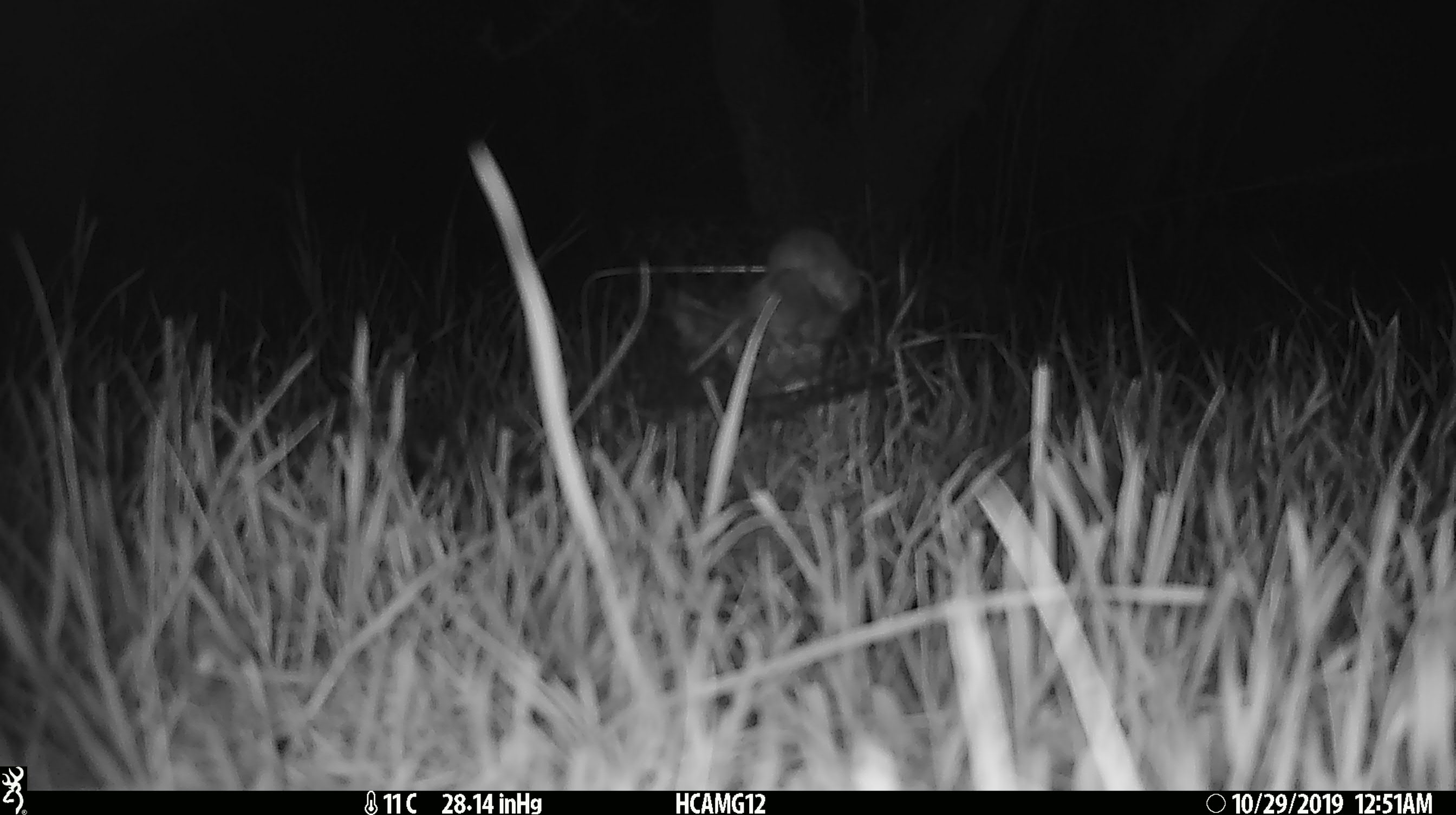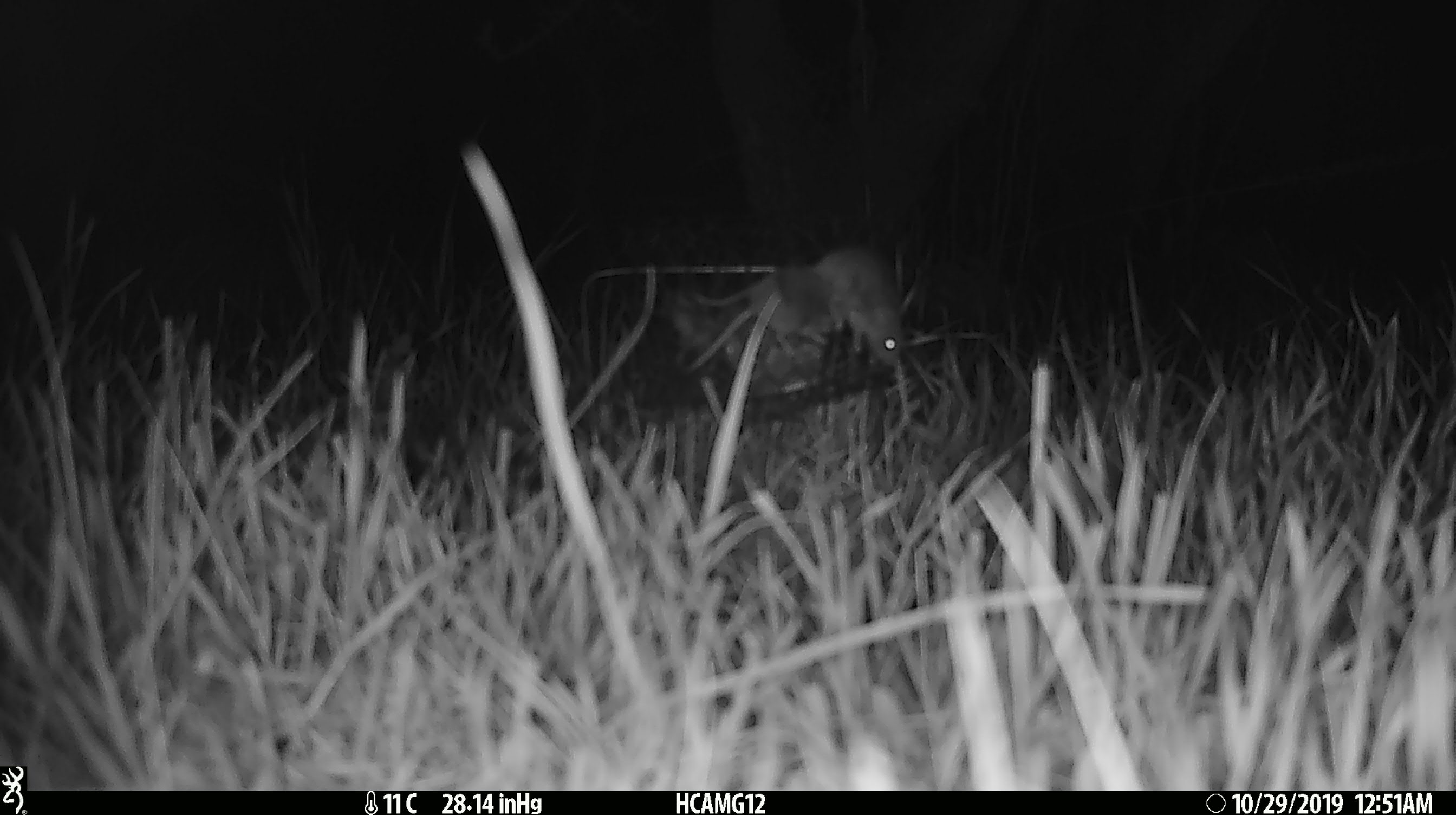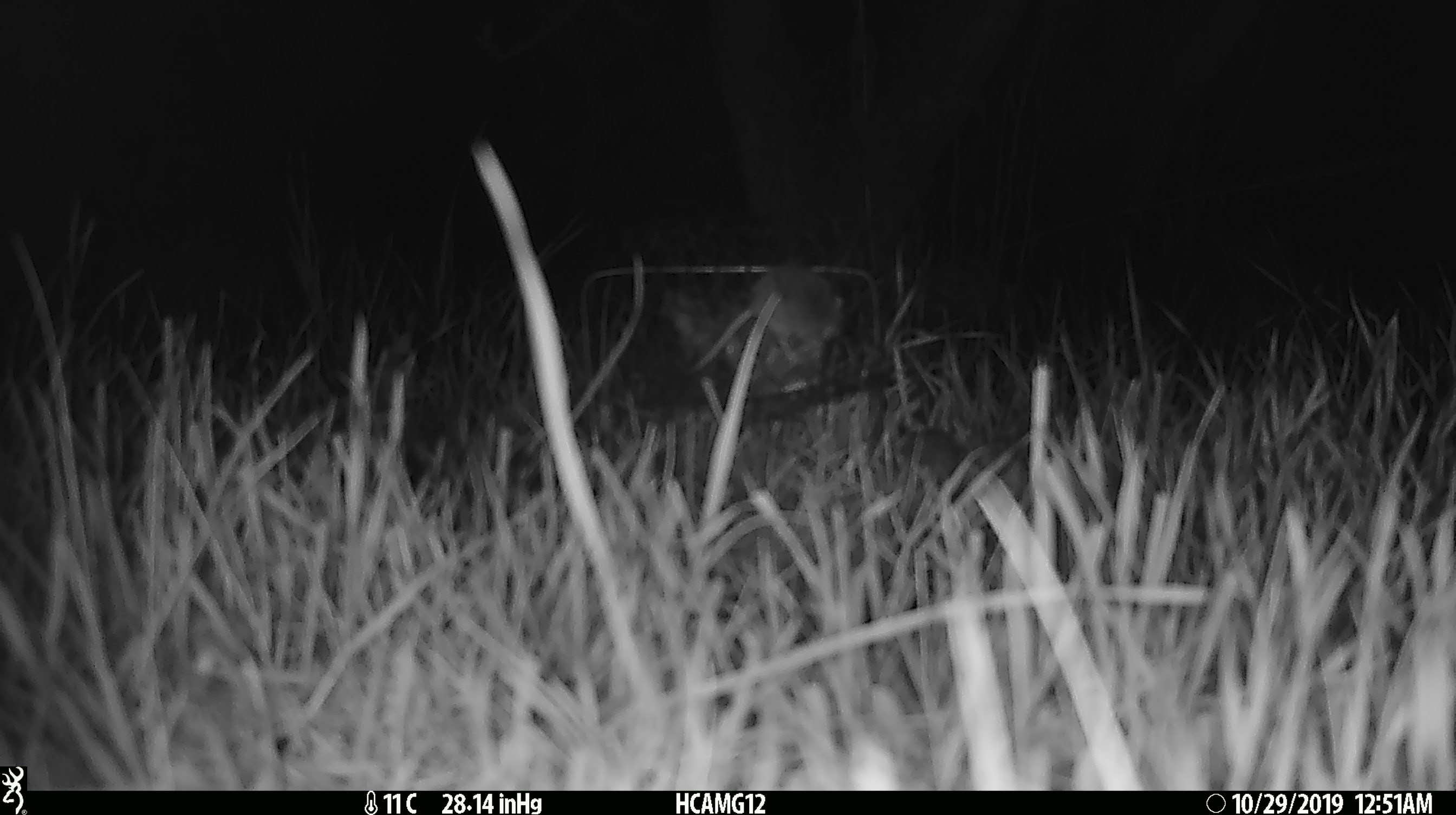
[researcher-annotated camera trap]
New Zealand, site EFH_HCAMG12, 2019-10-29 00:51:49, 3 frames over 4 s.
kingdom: Animalia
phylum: Chordata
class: Mammalia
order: Rodentia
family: Muridae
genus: Mus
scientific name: Mus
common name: mouse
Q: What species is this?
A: Mouse (Mus).